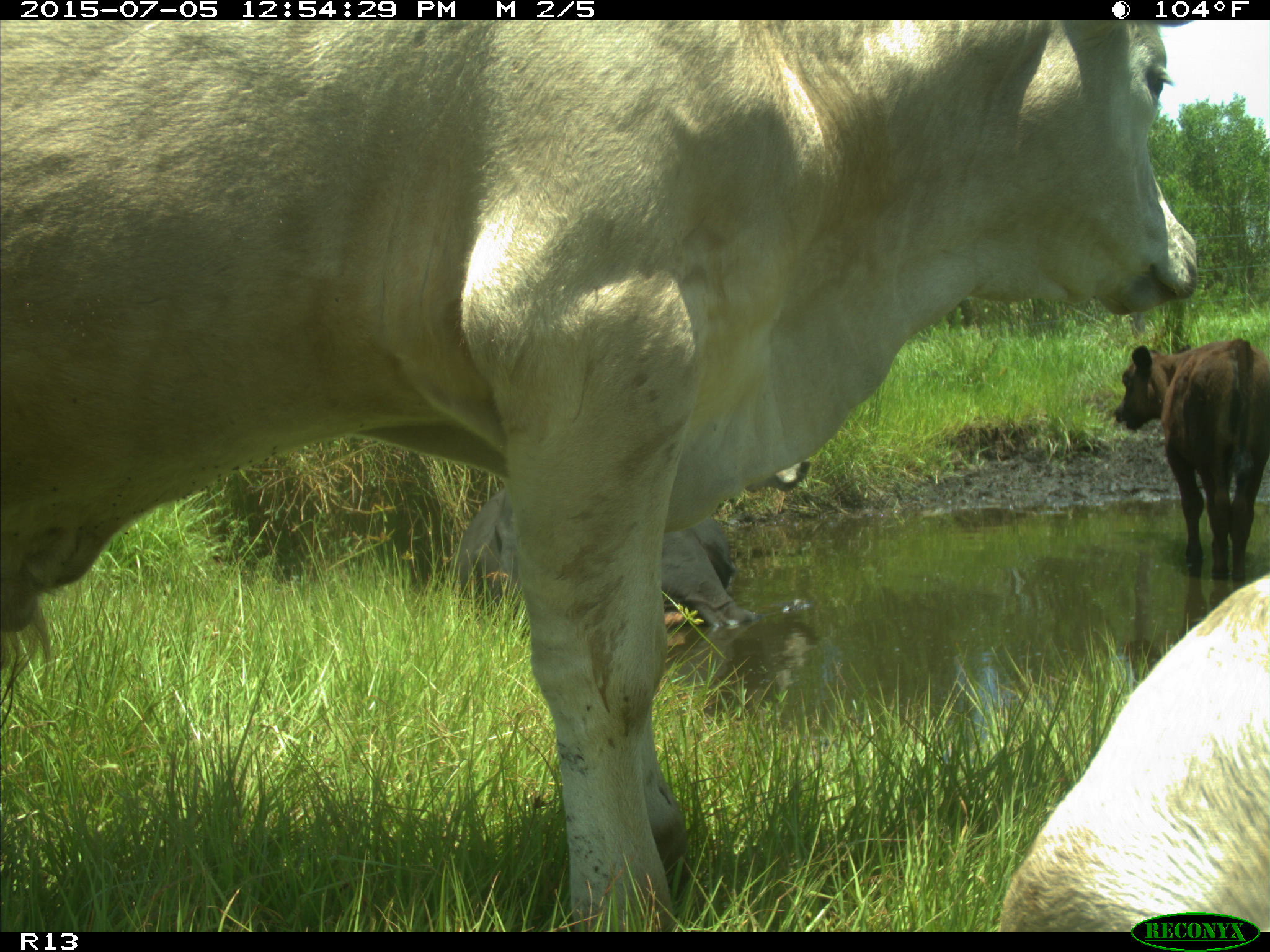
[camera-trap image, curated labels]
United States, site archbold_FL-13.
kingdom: Animalia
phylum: Chordata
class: Mammalia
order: Artiodactyla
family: Bovidae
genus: Bos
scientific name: Bos taurus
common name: domestic cow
Bos taurus (domestic cow).